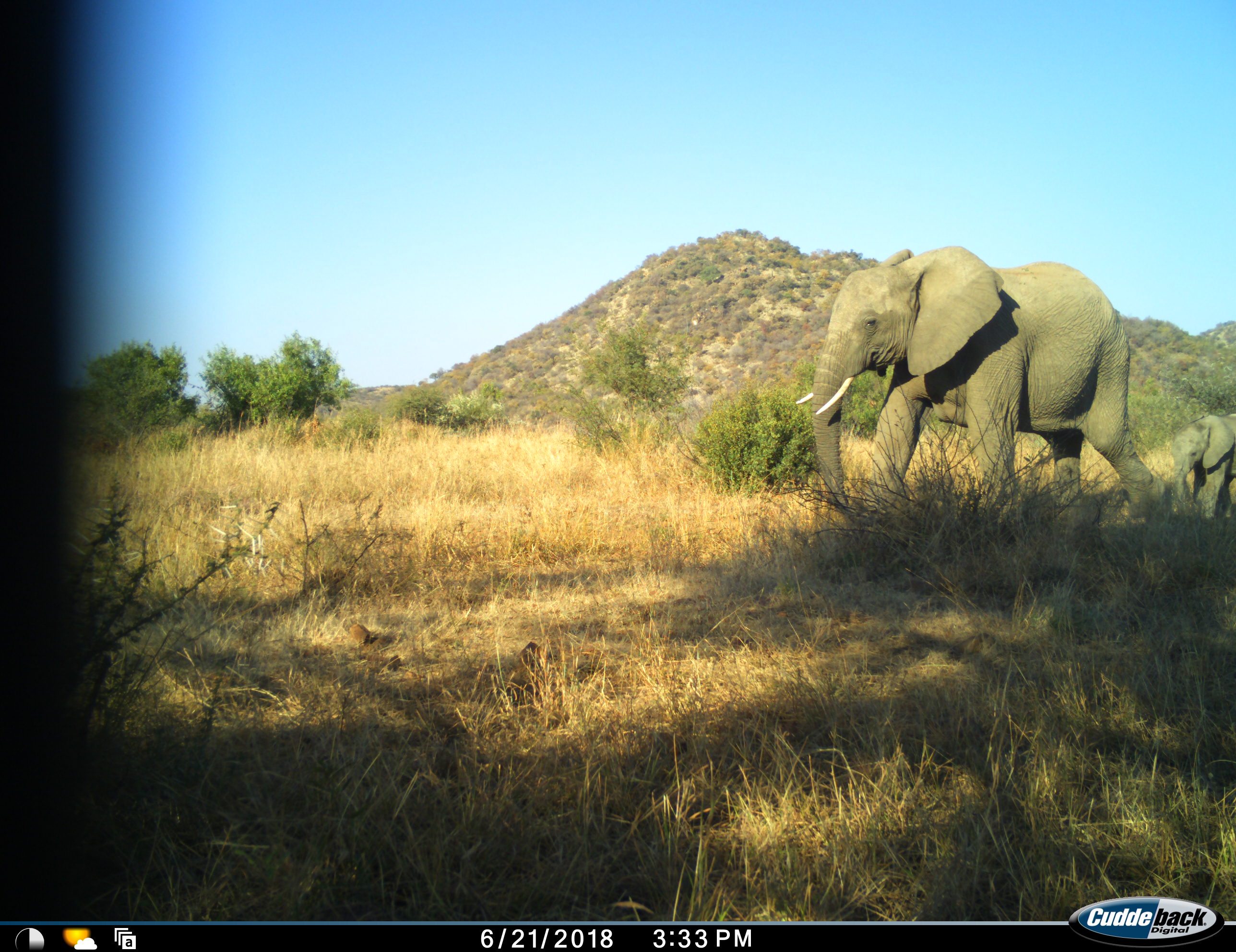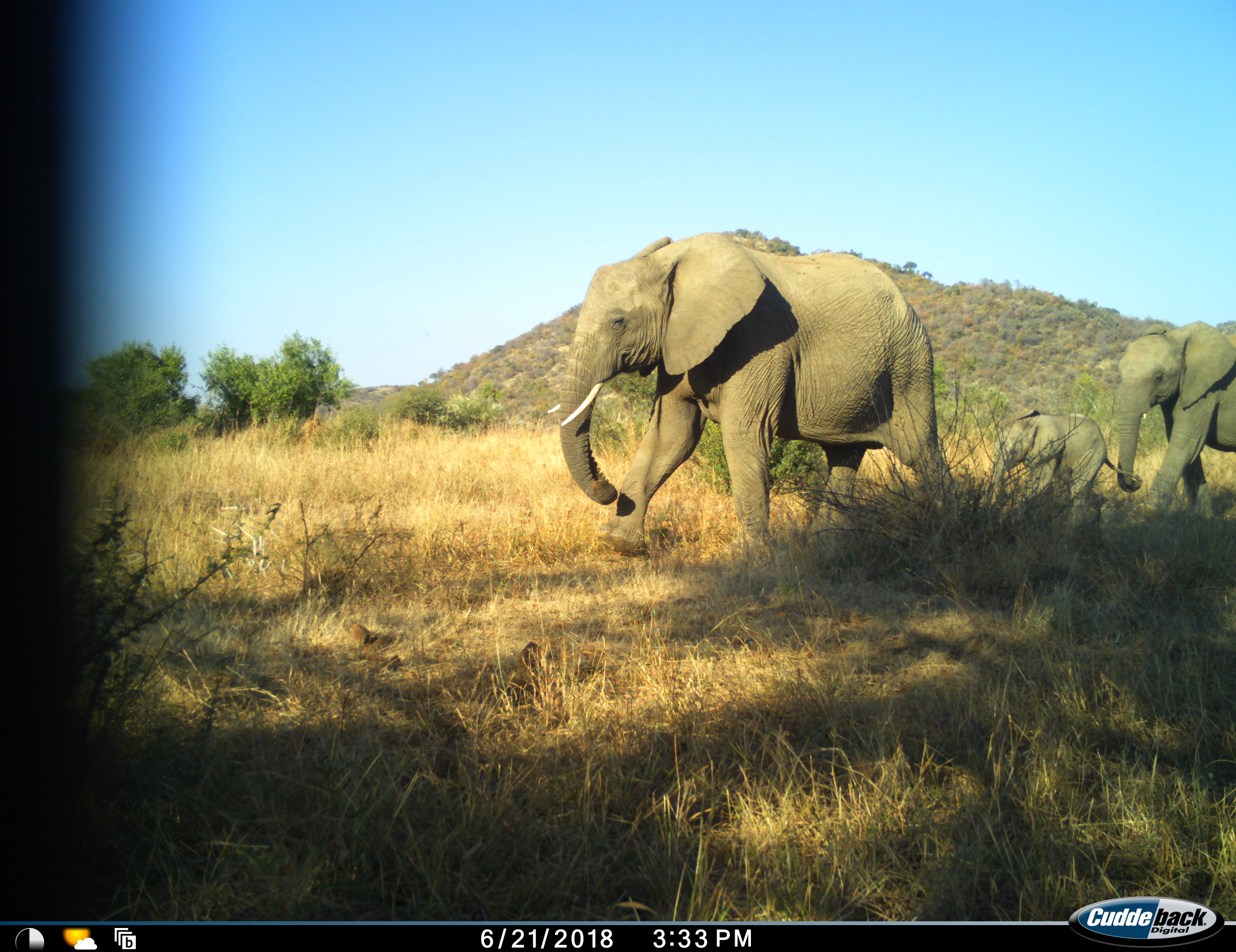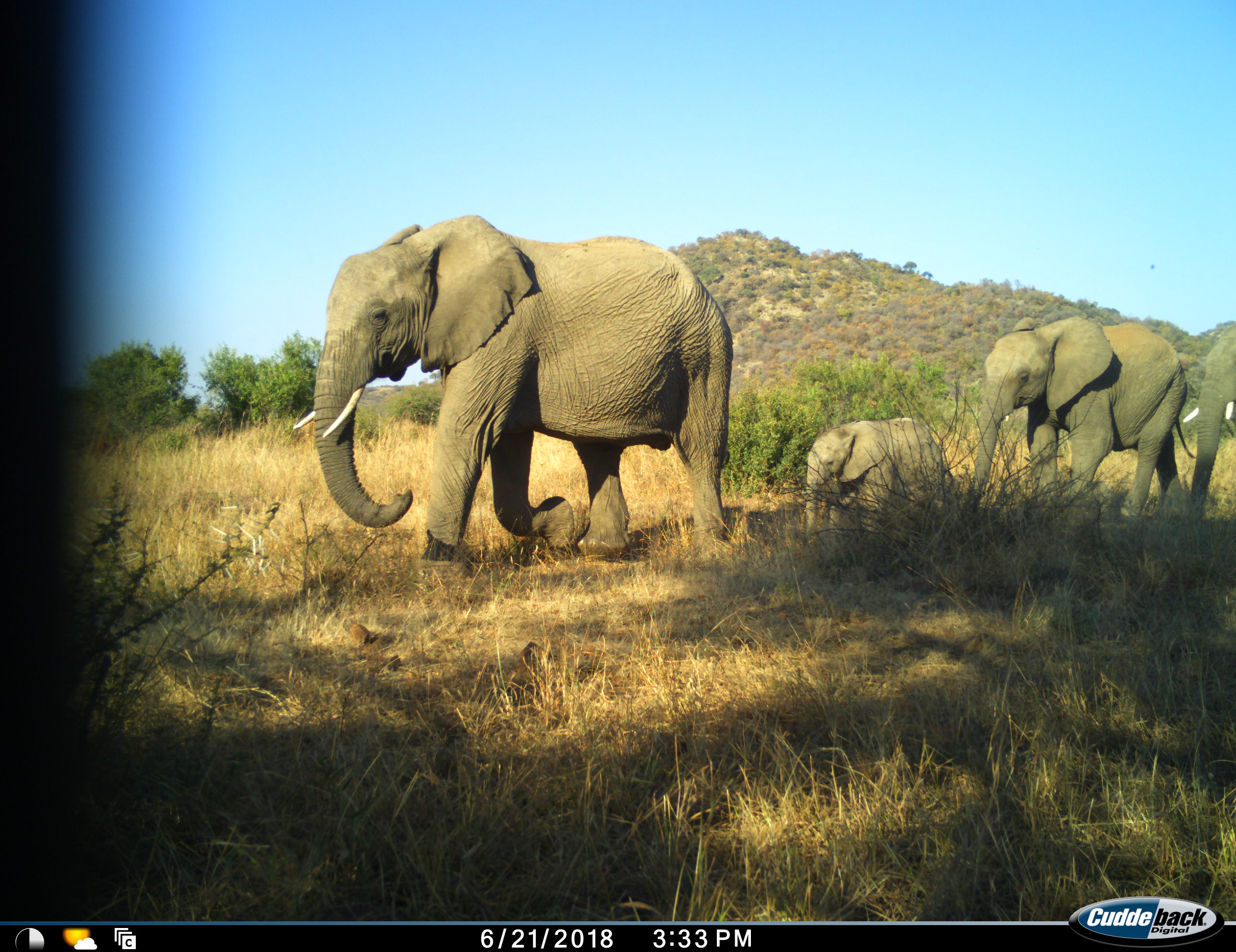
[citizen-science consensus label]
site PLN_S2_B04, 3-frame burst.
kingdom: Animalia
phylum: Chordata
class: Mammalia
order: Proboscidea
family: Elephantidae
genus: Loxodonta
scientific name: Loxodonta africana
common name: african bush elephant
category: elephant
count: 4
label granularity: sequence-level